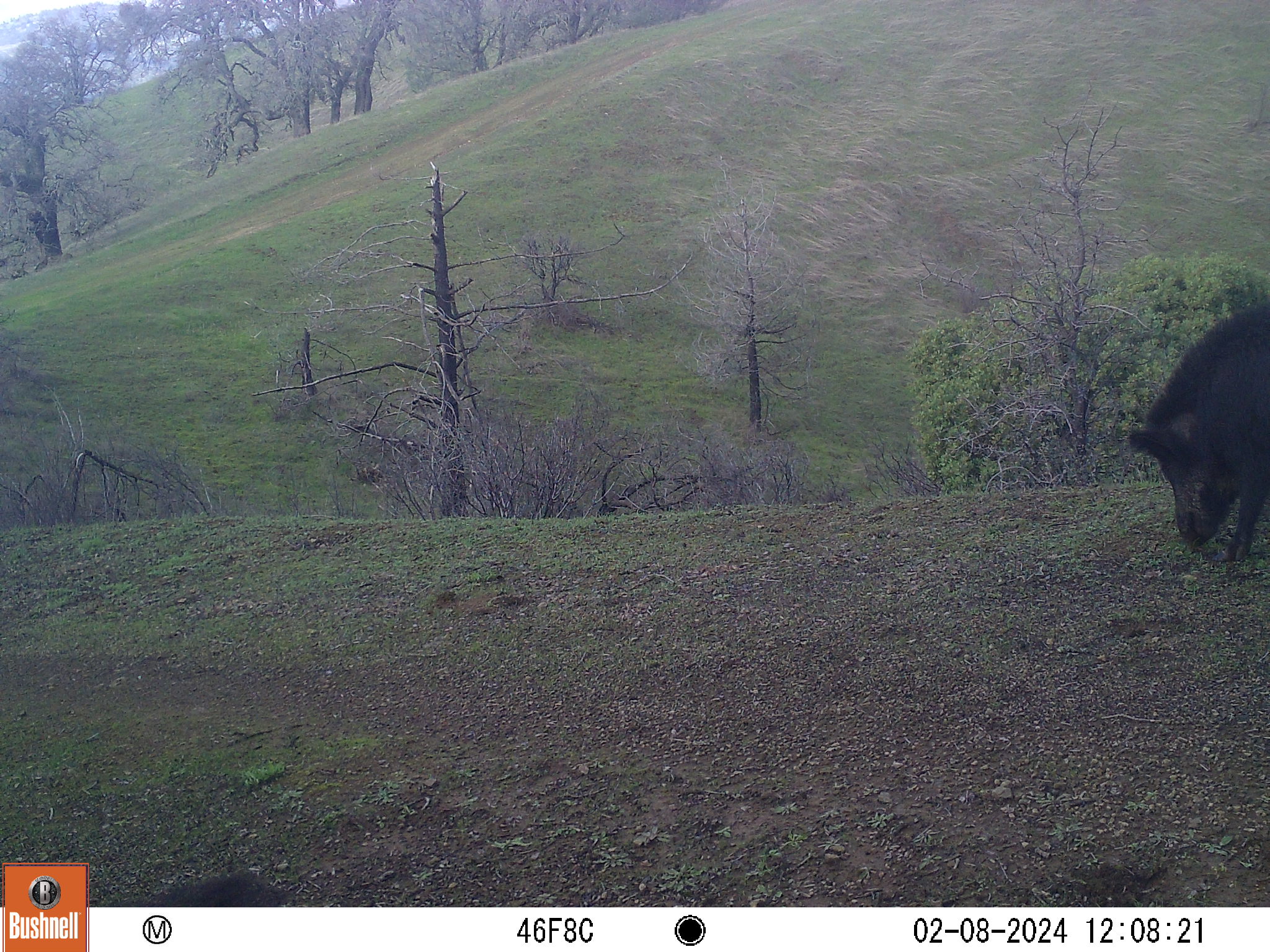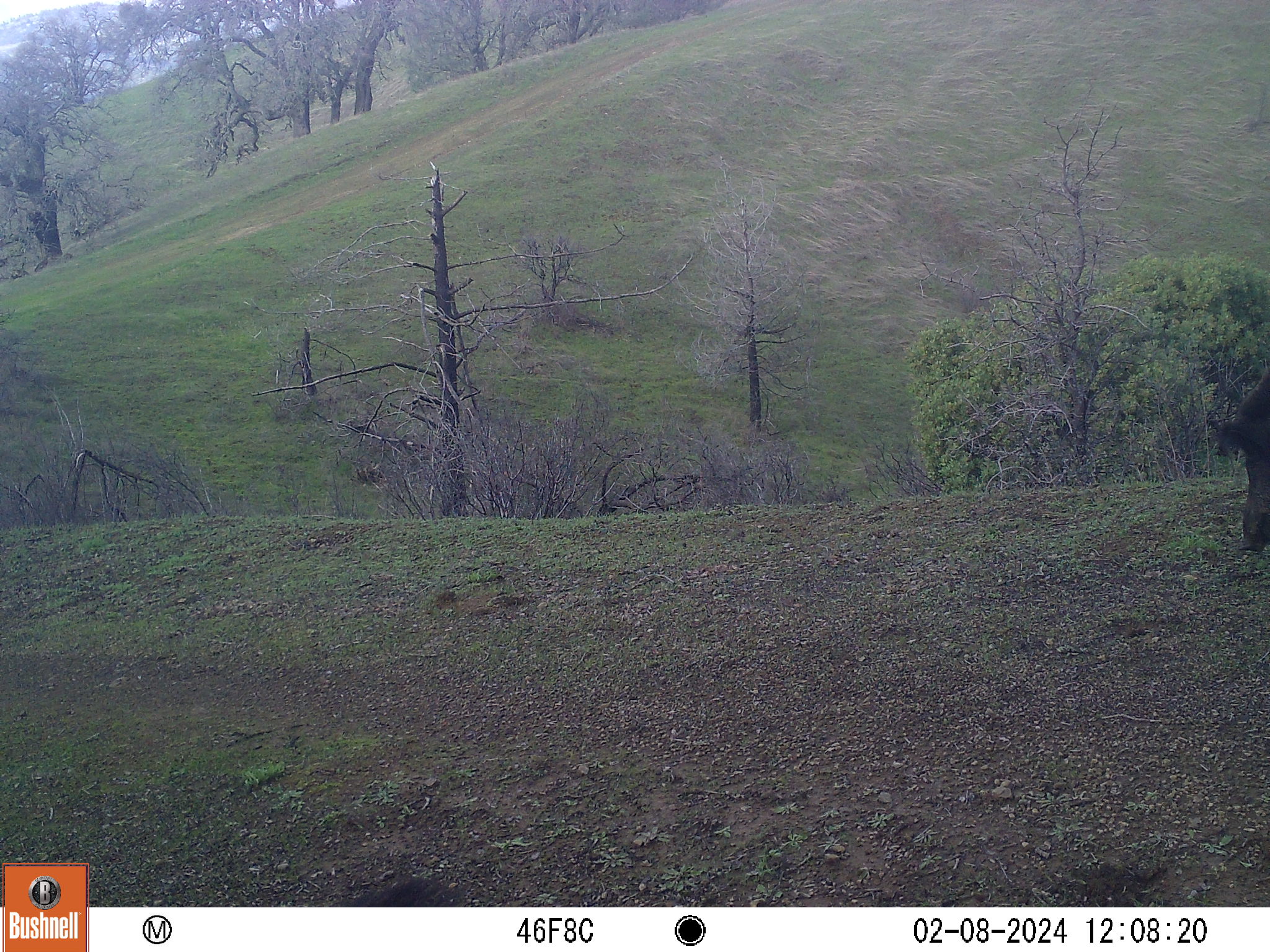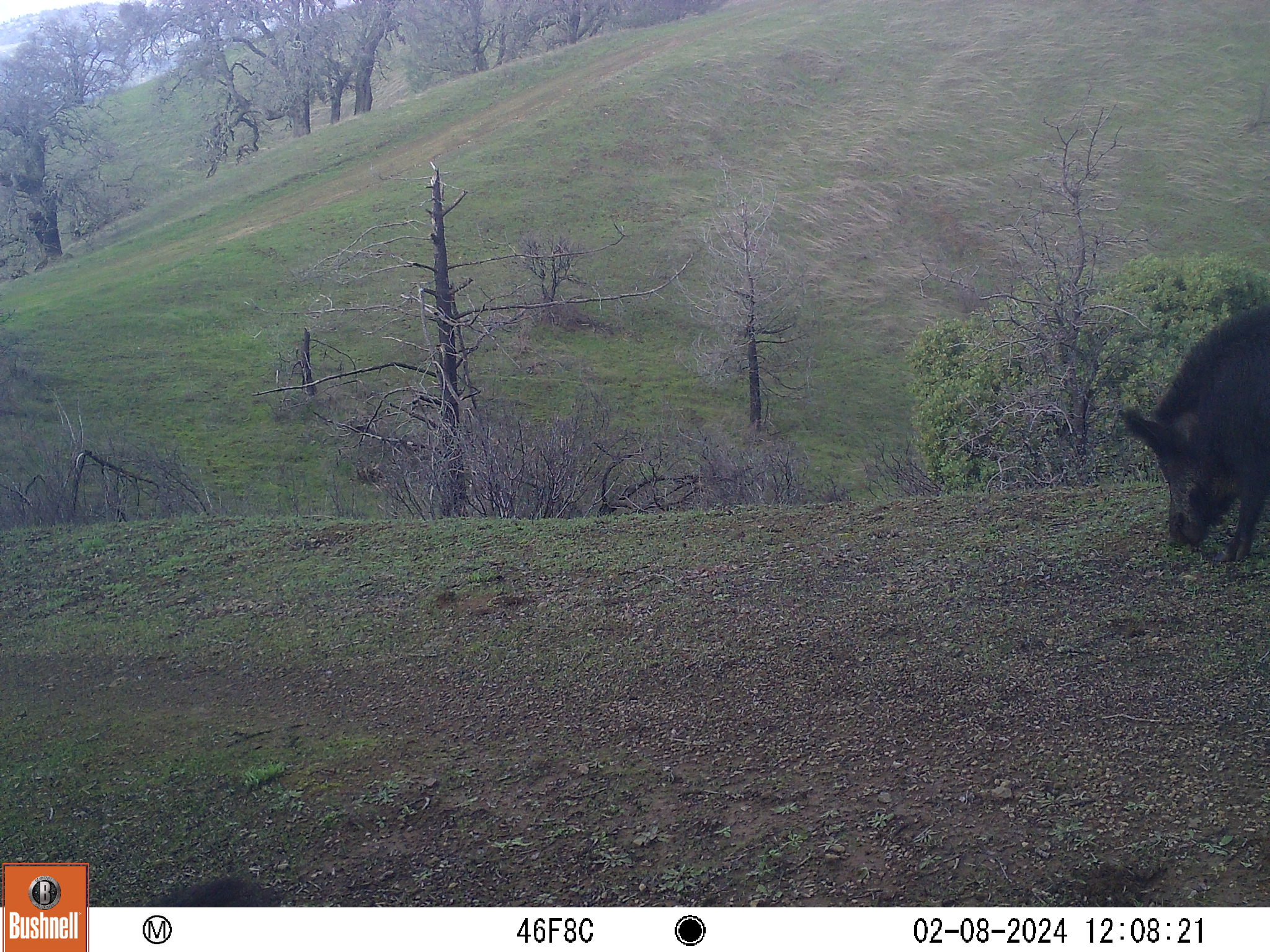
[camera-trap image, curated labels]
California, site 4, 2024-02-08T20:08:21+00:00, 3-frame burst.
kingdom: Animalia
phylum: Chordata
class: Mammalia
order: Artiodactyla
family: Suidae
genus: Sus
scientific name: Sus scrofa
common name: wild boar